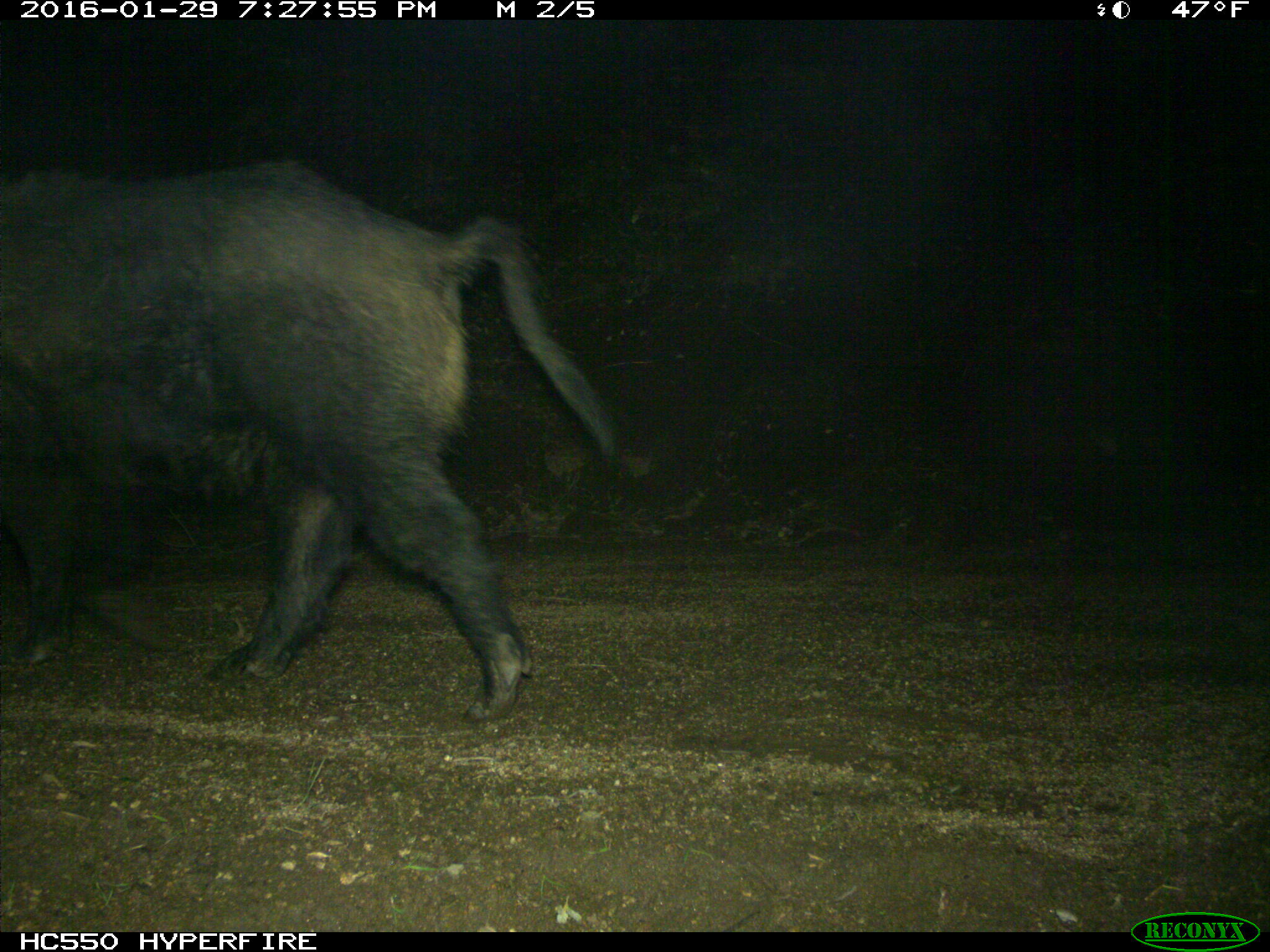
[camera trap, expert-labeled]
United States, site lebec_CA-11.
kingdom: Animalia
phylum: Chordata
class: Mammalia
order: Artiodactyla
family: Suidae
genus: Sus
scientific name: Sus scrofa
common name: wild boar